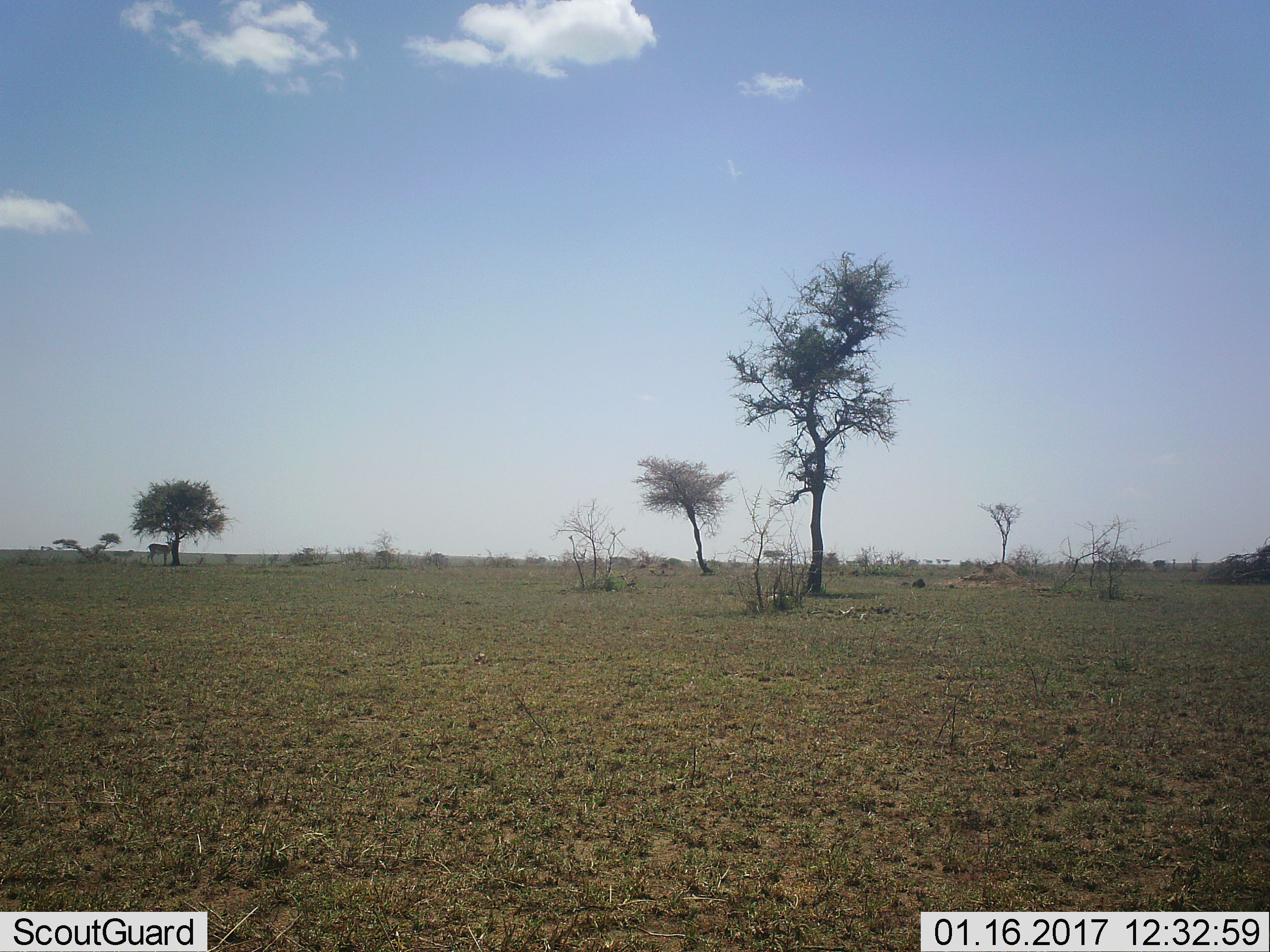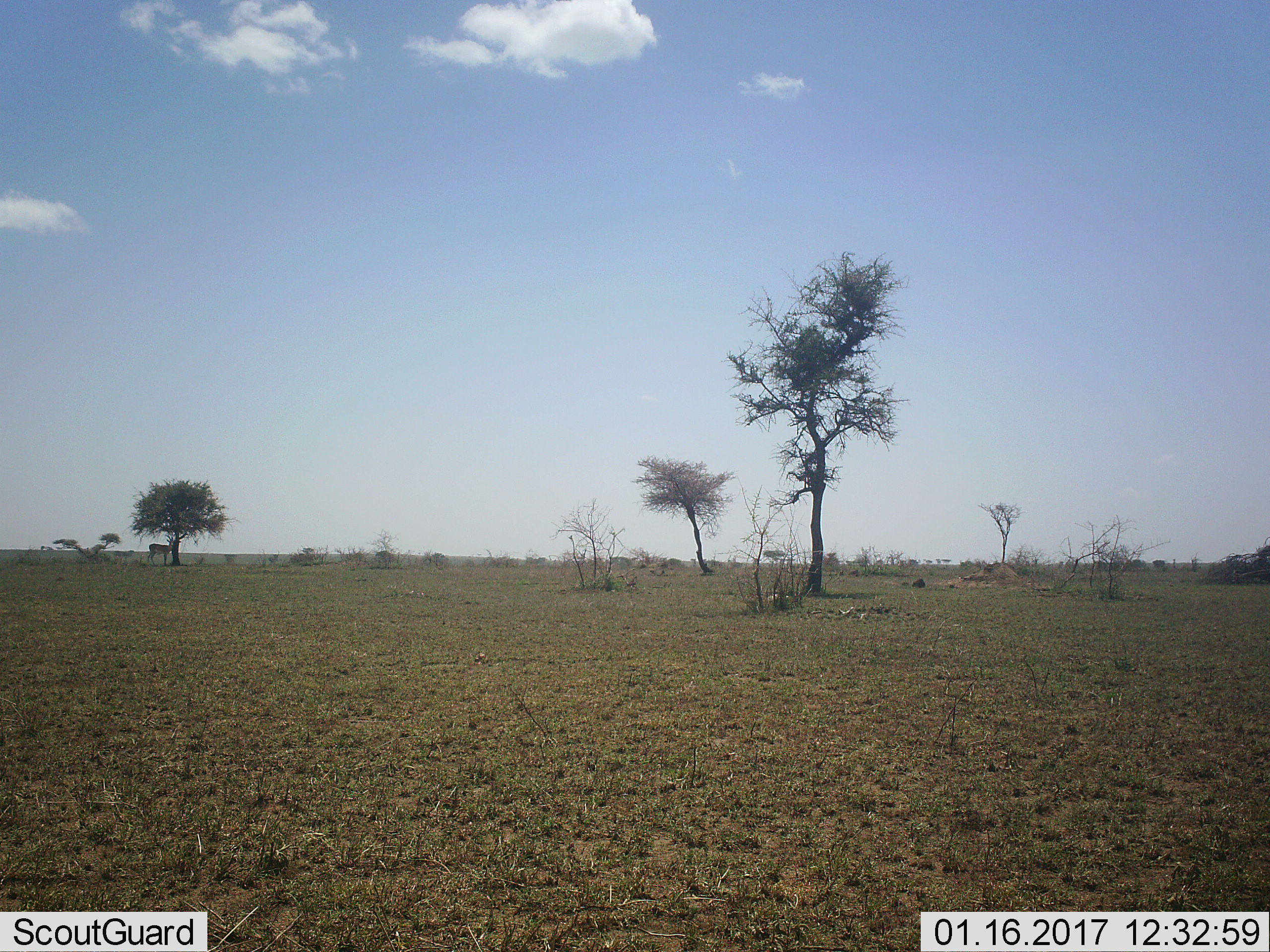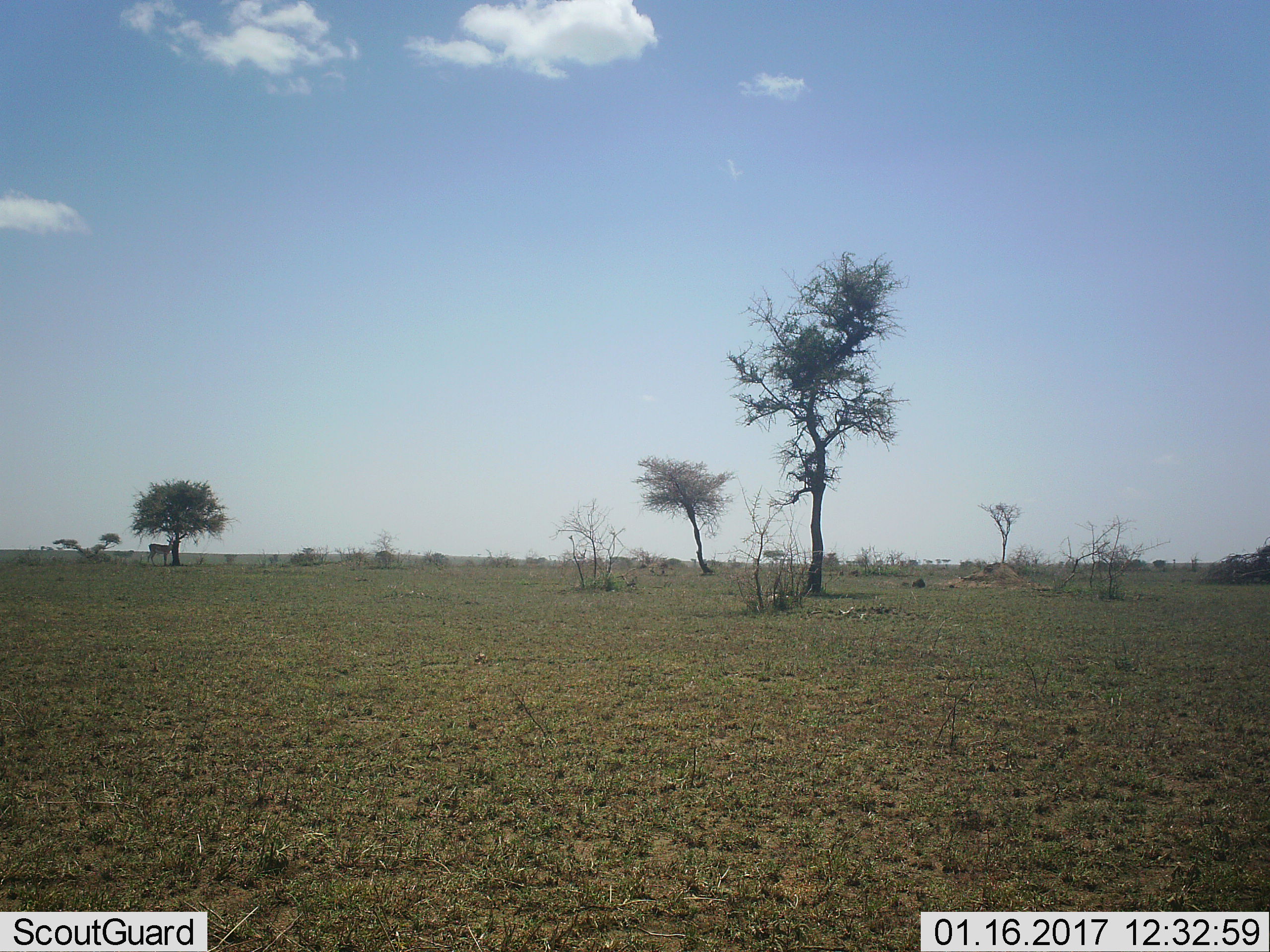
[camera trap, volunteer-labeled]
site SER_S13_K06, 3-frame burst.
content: unidentified animal